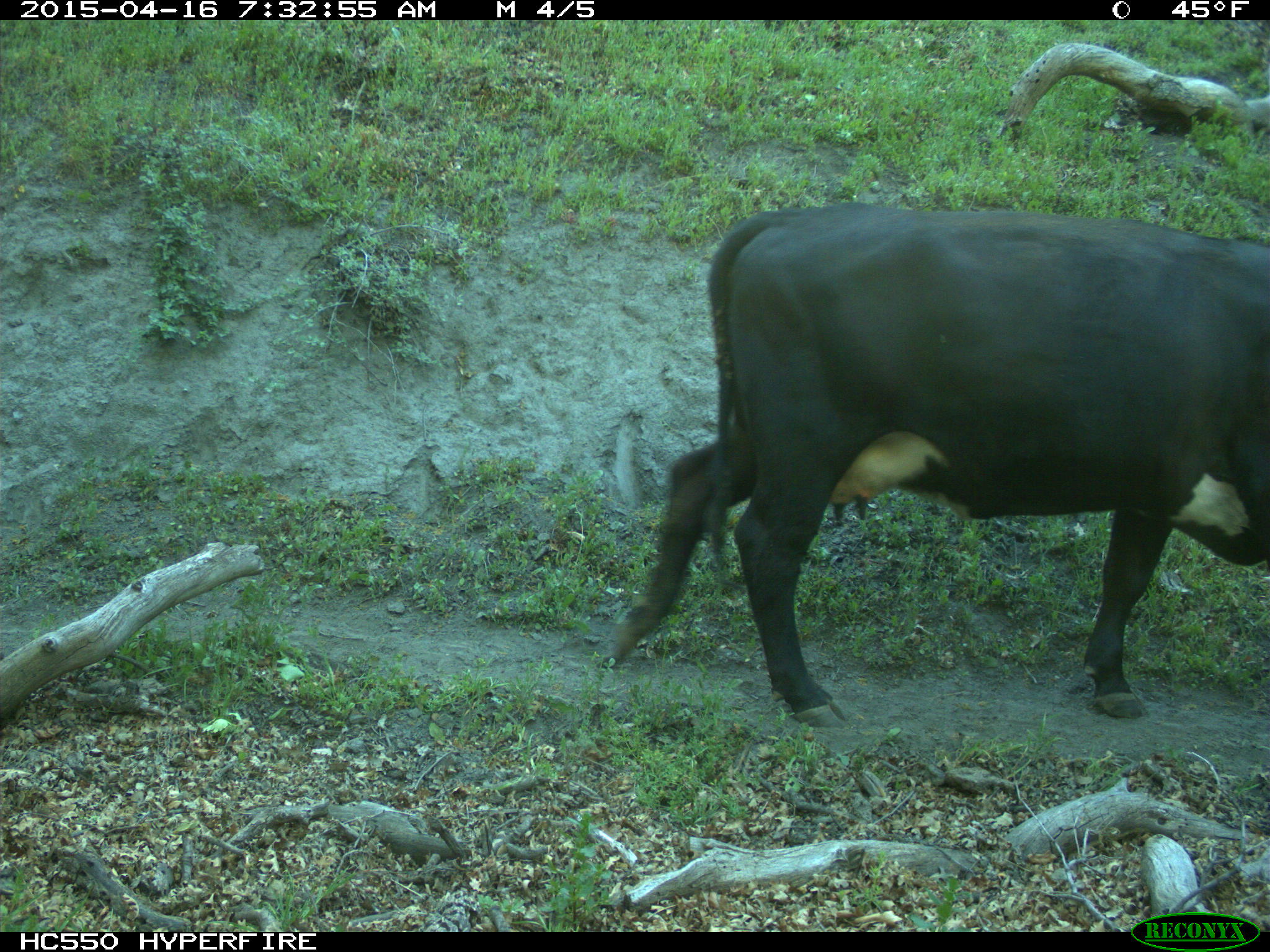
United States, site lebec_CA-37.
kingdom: Animalia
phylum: Chordata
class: Mammalia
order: Artiodactyla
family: Bovidae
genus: Bos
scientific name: Bos taurus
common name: domestic cow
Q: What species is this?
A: Bos taurus (domestic cow).